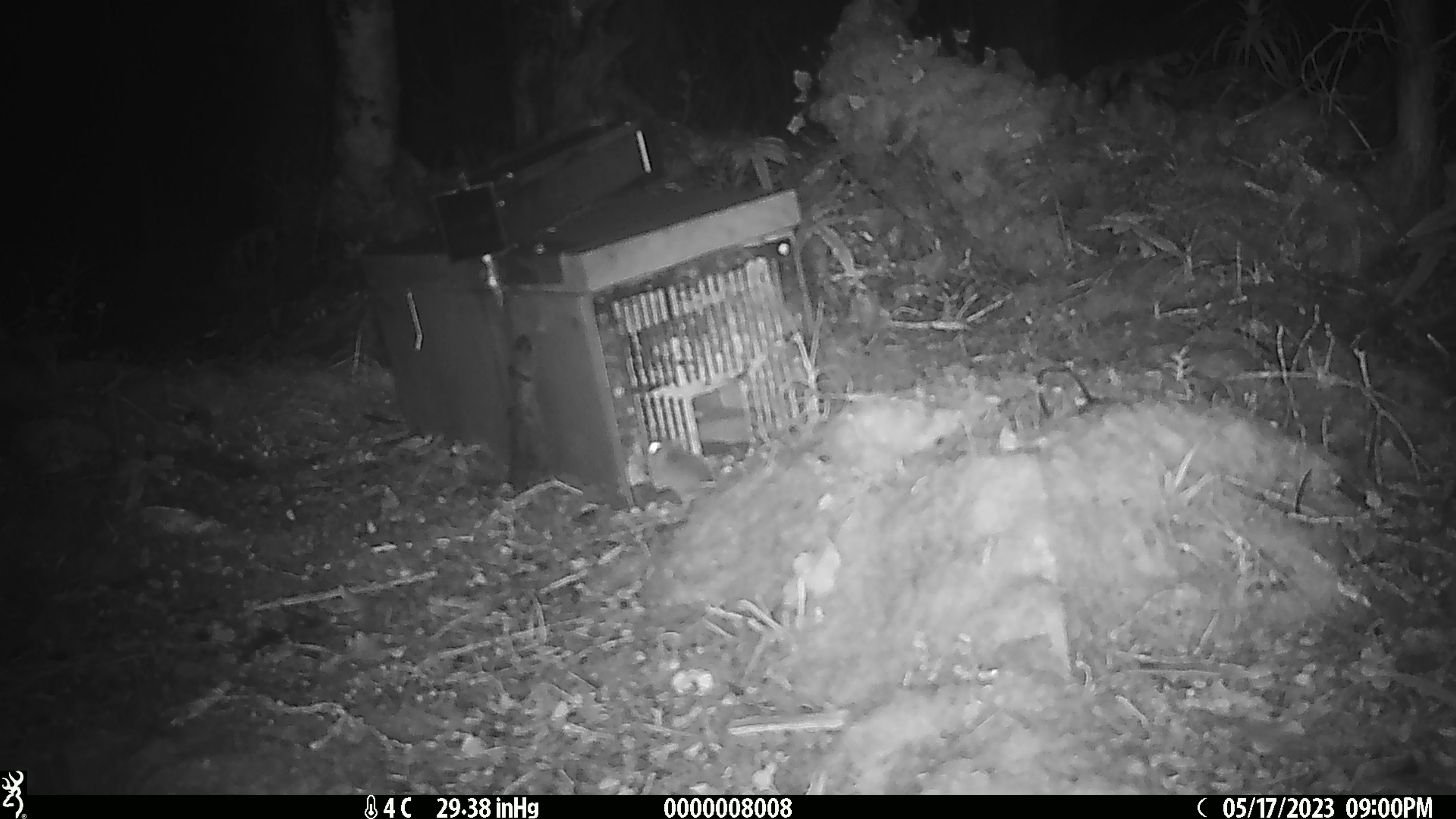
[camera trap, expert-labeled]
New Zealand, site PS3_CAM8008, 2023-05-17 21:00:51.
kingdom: Animalia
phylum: Chordata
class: Mammalia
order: Rodentia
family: Muridae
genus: Mus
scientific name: Mus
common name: mouse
Mouse (Mus).